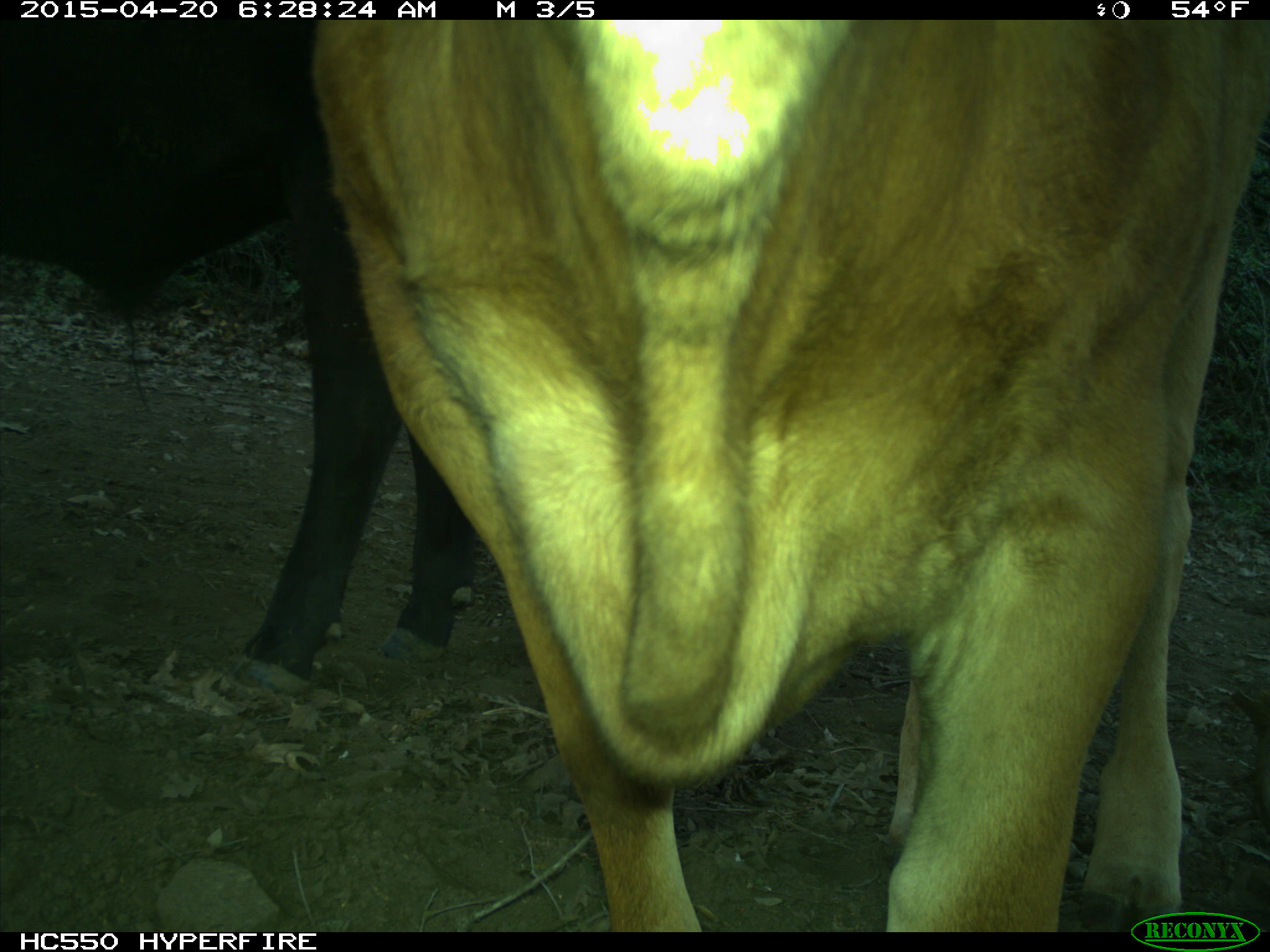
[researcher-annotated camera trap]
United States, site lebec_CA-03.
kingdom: Animalia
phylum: Chordata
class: Mammalia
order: Artiodactyla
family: Bovidae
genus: Bos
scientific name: Bos taurus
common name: domestic cow